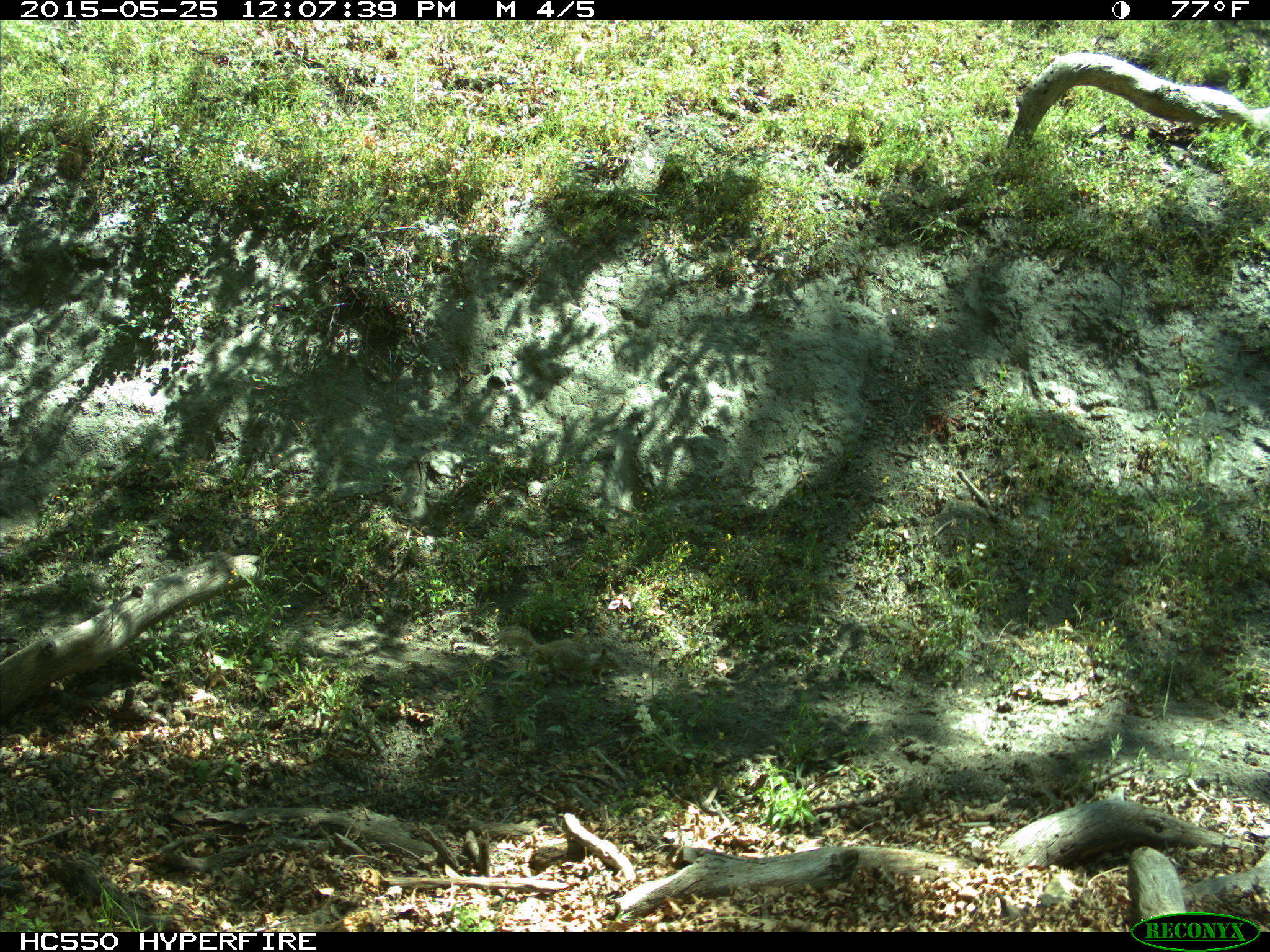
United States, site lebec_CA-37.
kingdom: Animalia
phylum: Chordata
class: Mammalia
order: Rodentia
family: Sciuridae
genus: Otospermophilus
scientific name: Otospermophilus beecheyi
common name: california ground squirrel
Otospermophilus beecheyi (california ground squirrel).